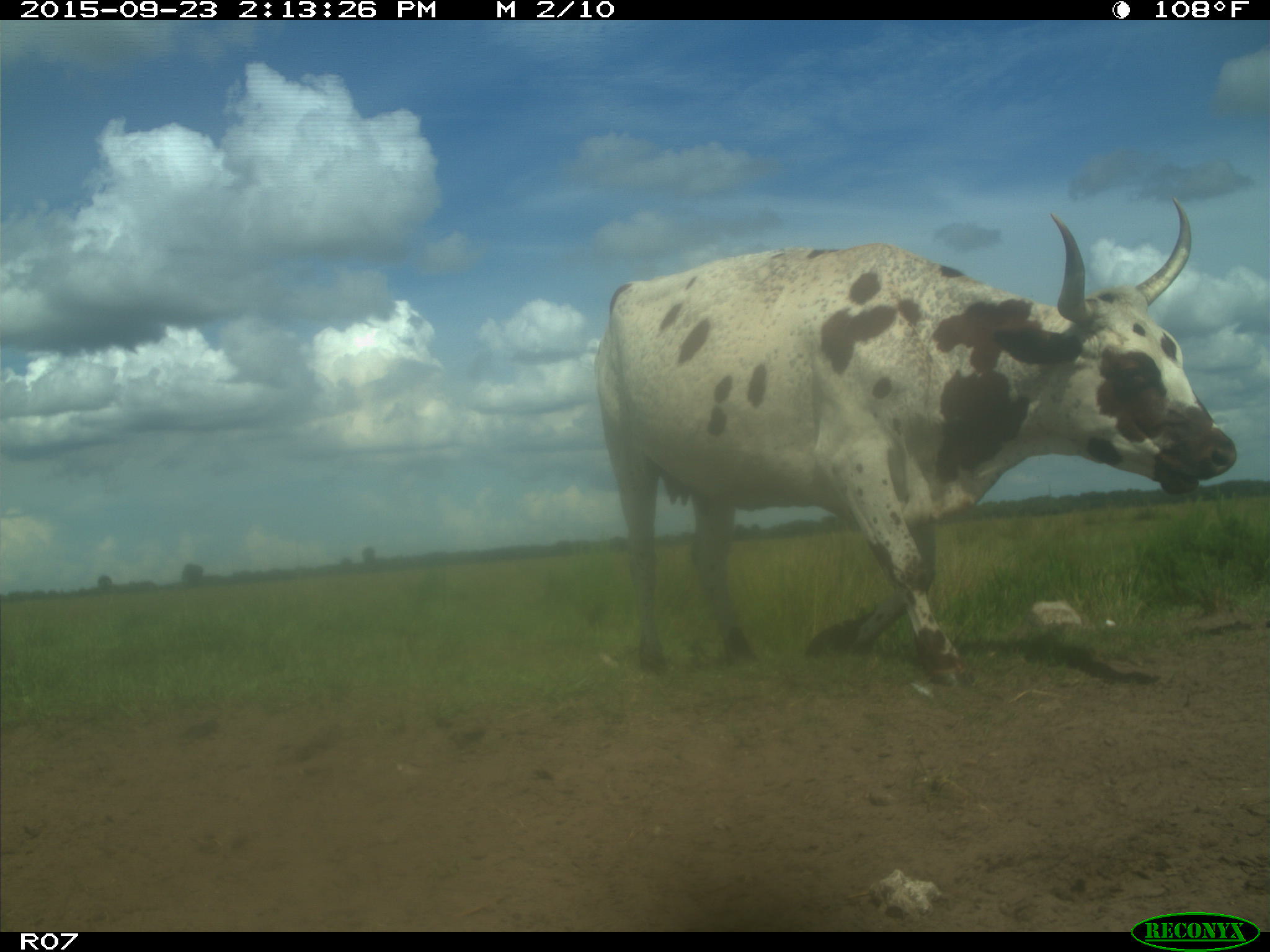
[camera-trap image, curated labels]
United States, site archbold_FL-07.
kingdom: Animalia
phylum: Chordata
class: Mammalia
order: Artiodactyla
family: Bovidae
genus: Bos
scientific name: Bos taurus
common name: domestic cow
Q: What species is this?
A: Bos taurus (domestic cow).